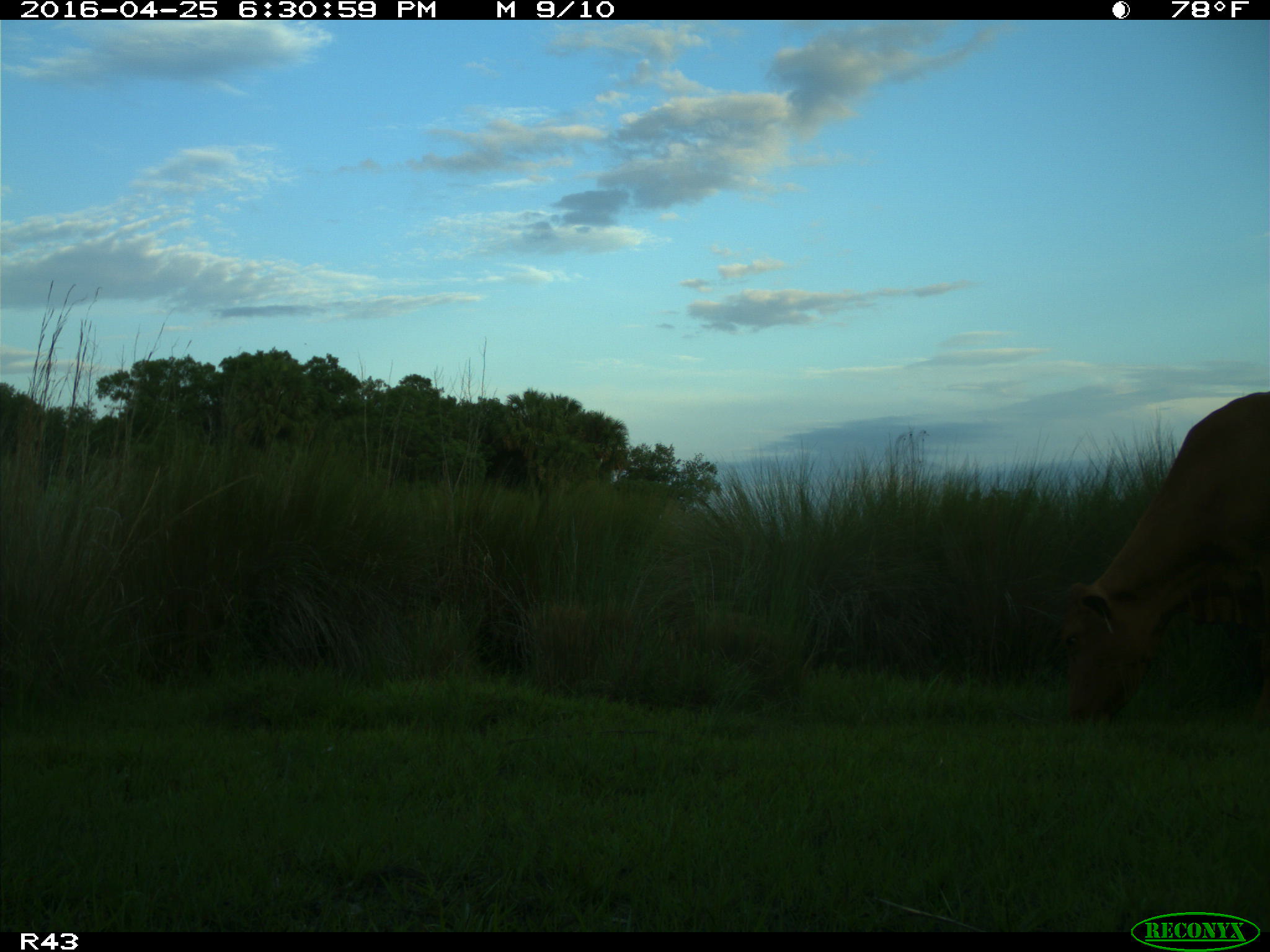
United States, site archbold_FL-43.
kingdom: Animalia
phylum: Chordata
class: Mammalia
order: Artiodactyla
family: Bovidae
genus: Bos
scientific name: Bos taurus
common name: domestic cow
Bos taurus (domestic cow).